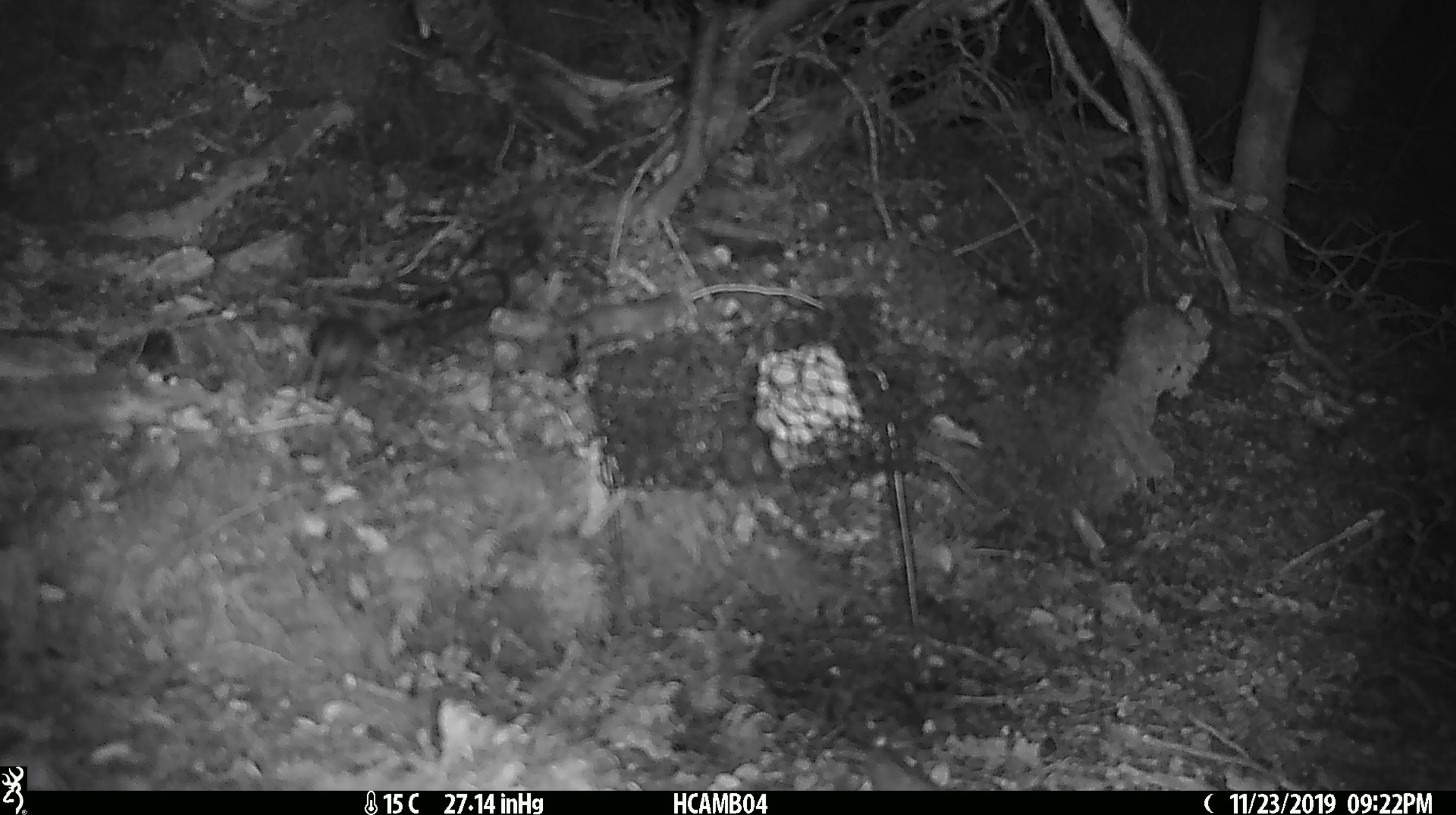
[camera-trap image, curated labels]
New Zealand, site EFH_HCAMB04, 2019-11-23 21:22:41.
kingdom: Animalia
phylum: Chordata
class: Mammalia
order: Rodentia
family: Muridae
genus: Mus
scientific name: Mus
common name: mouse